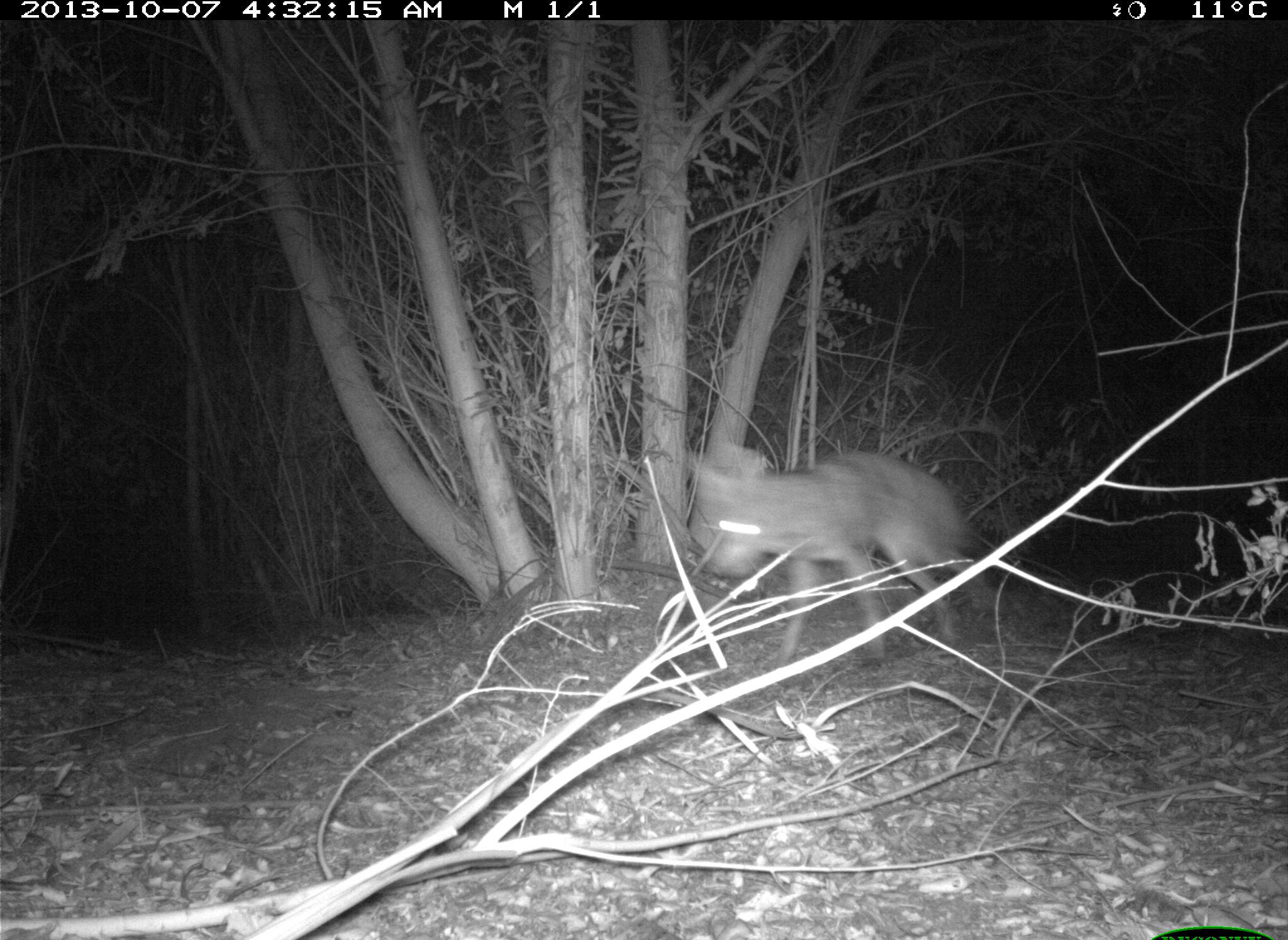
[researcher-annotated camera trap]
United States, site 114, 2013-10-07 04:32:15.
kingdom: Animalia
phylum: Chordata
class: Mammalia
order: Carnivora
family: Canidae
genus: Canis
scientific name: Canis latrans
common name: coyote